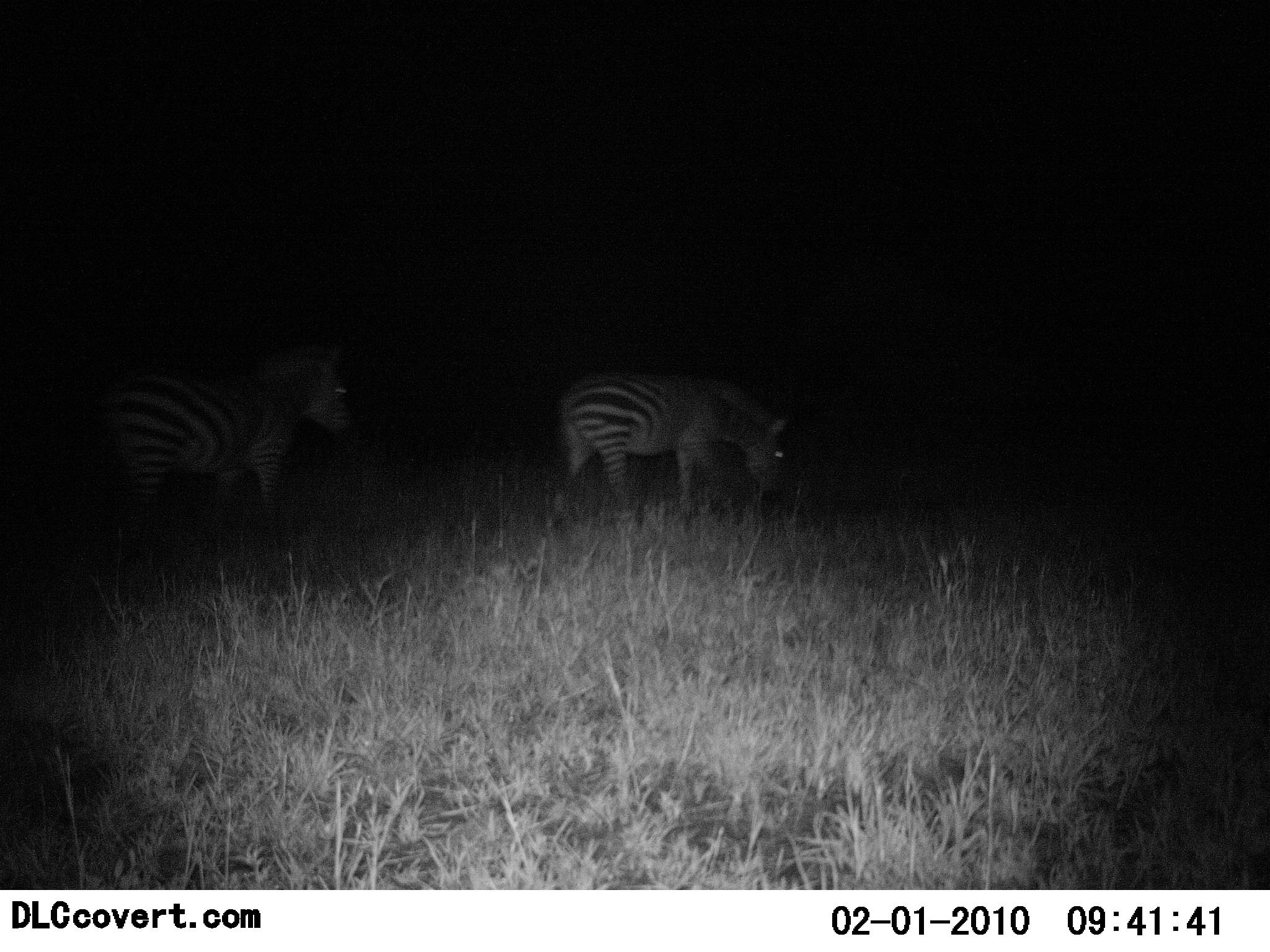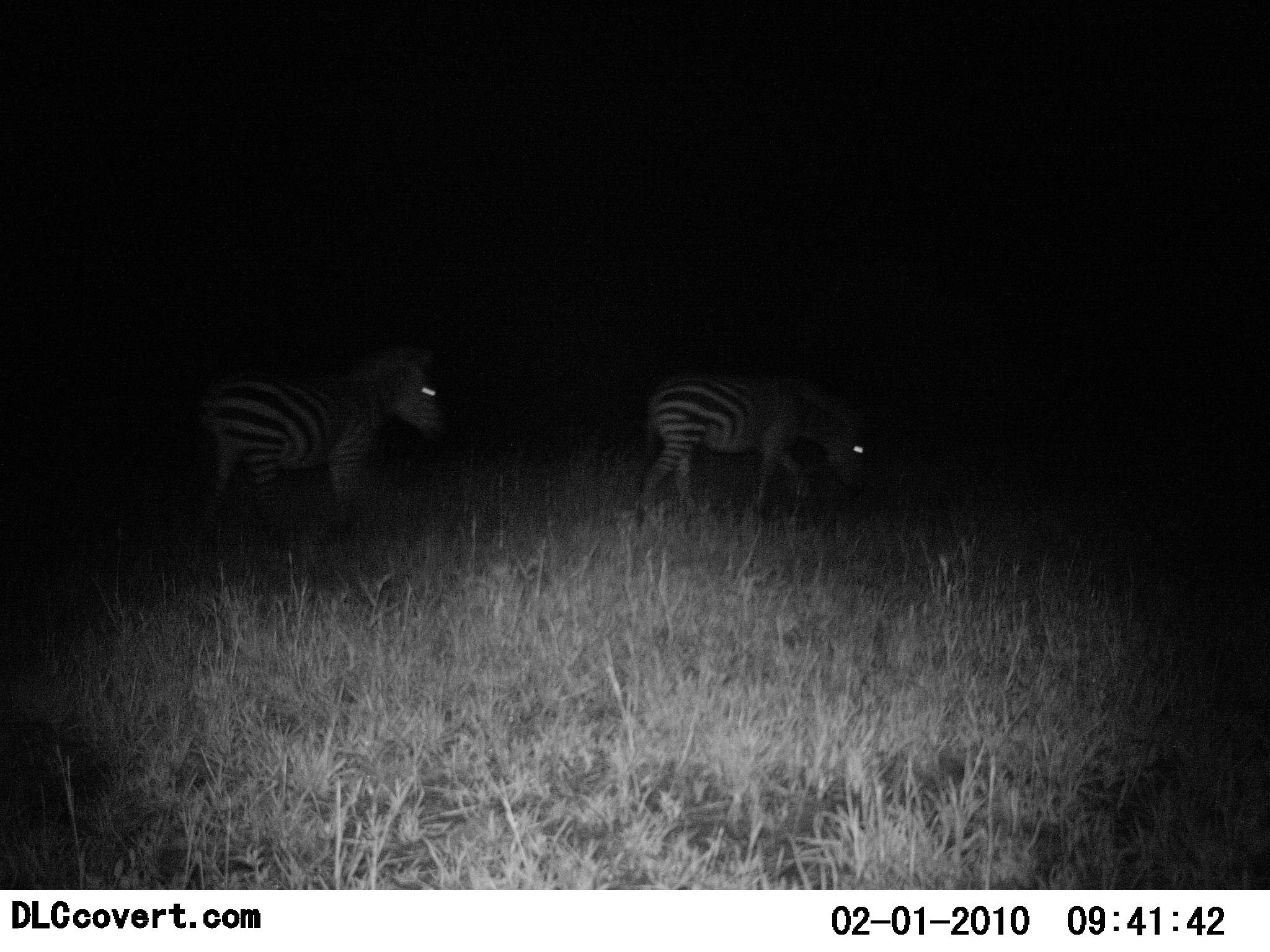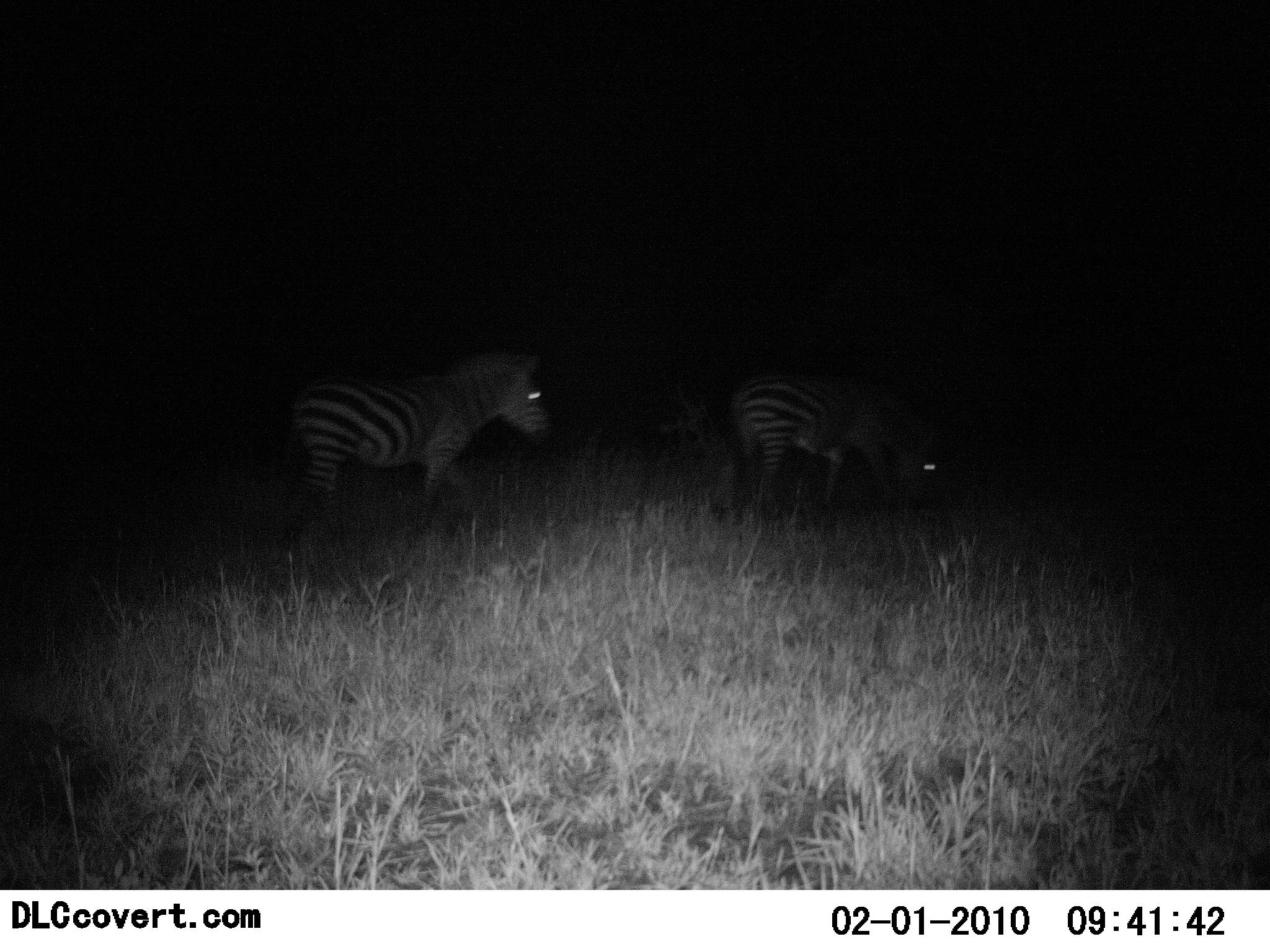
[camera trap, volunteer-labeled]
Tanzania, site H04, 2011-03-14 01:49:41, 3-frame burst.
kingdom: Animalia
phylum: Chordata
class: Mammalia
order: Perissodactyla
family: Equidae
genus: Equus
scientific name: Equus quagga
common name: plains zebra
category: zebra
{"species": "zebra (plains zebra) (Equus quagga)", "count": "2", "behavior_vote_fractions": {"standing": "0%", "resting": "0%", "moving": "90%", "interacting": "0%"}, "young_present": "0%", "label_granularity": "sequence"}